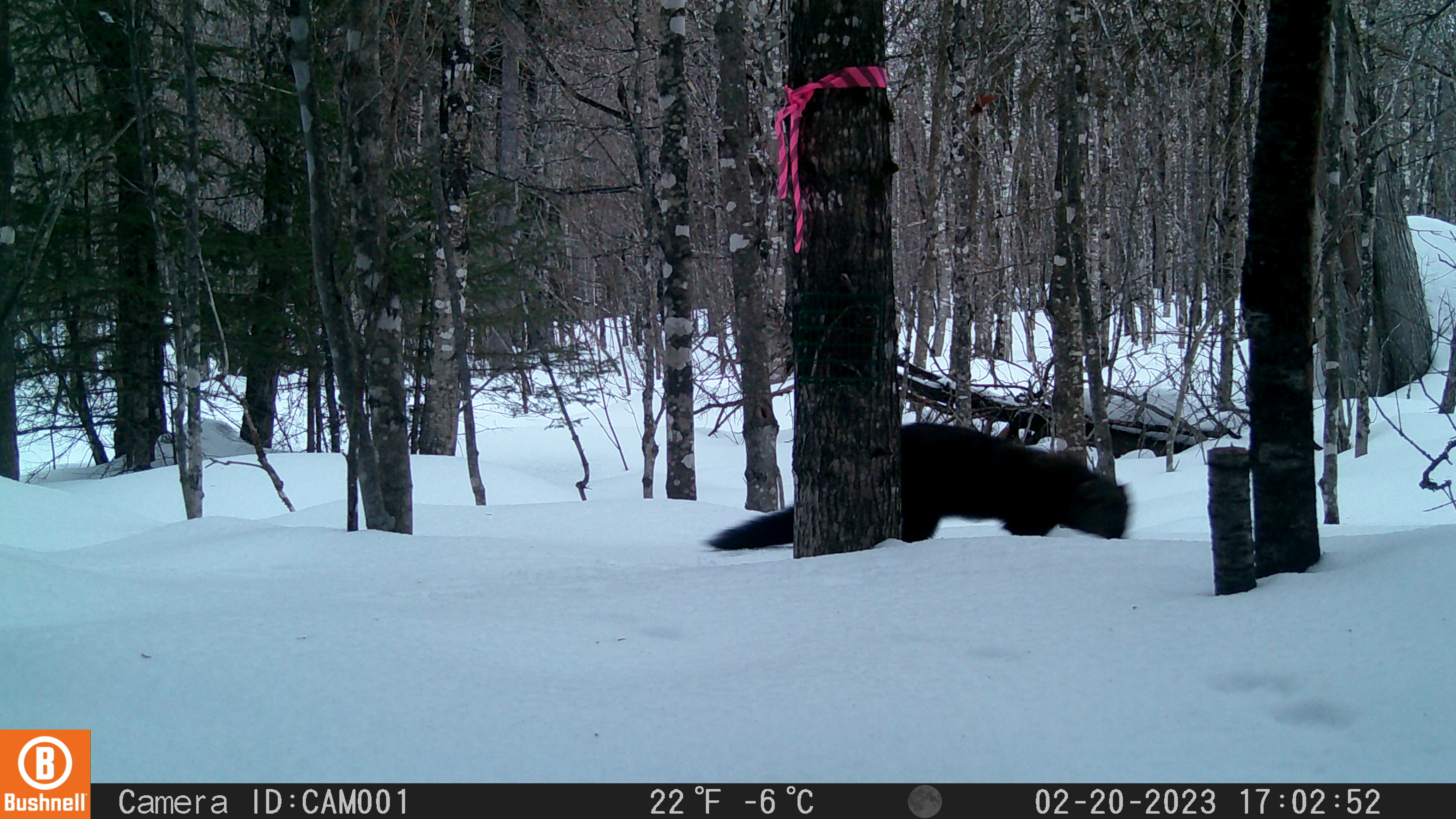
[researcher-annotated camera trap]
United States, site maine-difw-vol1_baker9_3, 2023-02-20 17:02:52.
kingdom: Animalia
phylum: Chordata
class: Mammalia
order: Carnivora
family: Mustelidae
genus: Pekania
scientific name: Pekania pennanti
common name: fisher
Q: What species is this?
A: Fisher (Pekania pennanti).